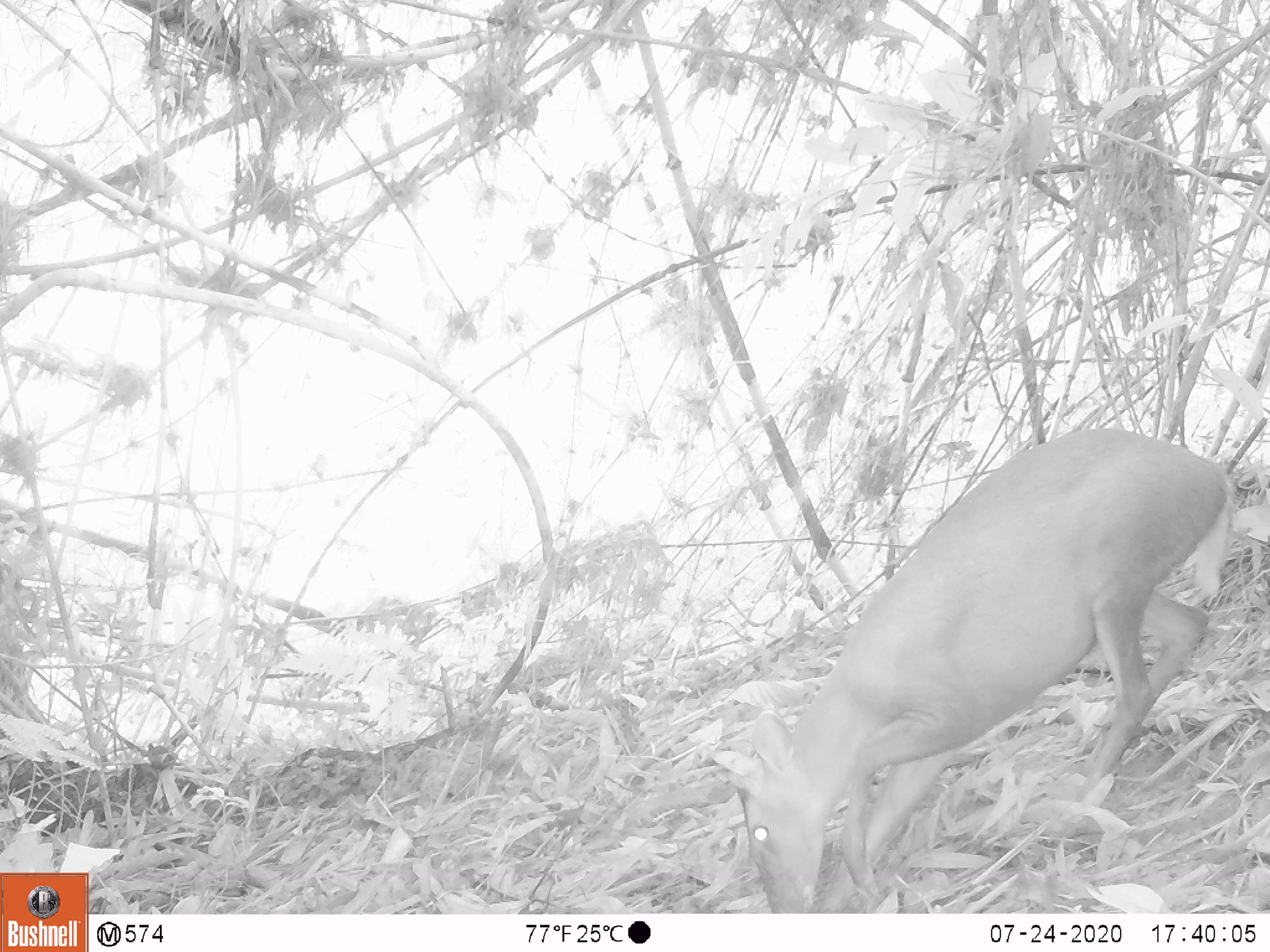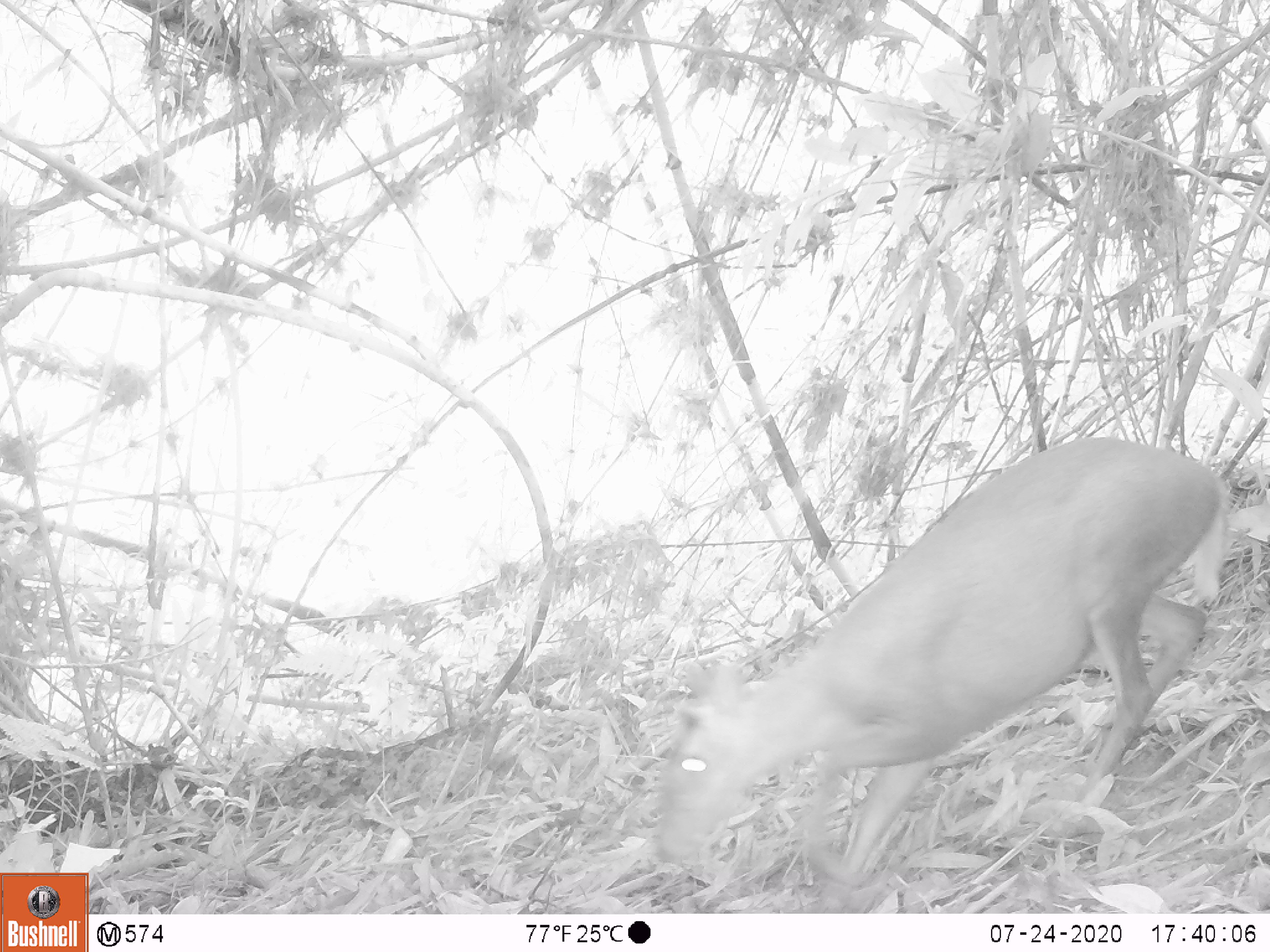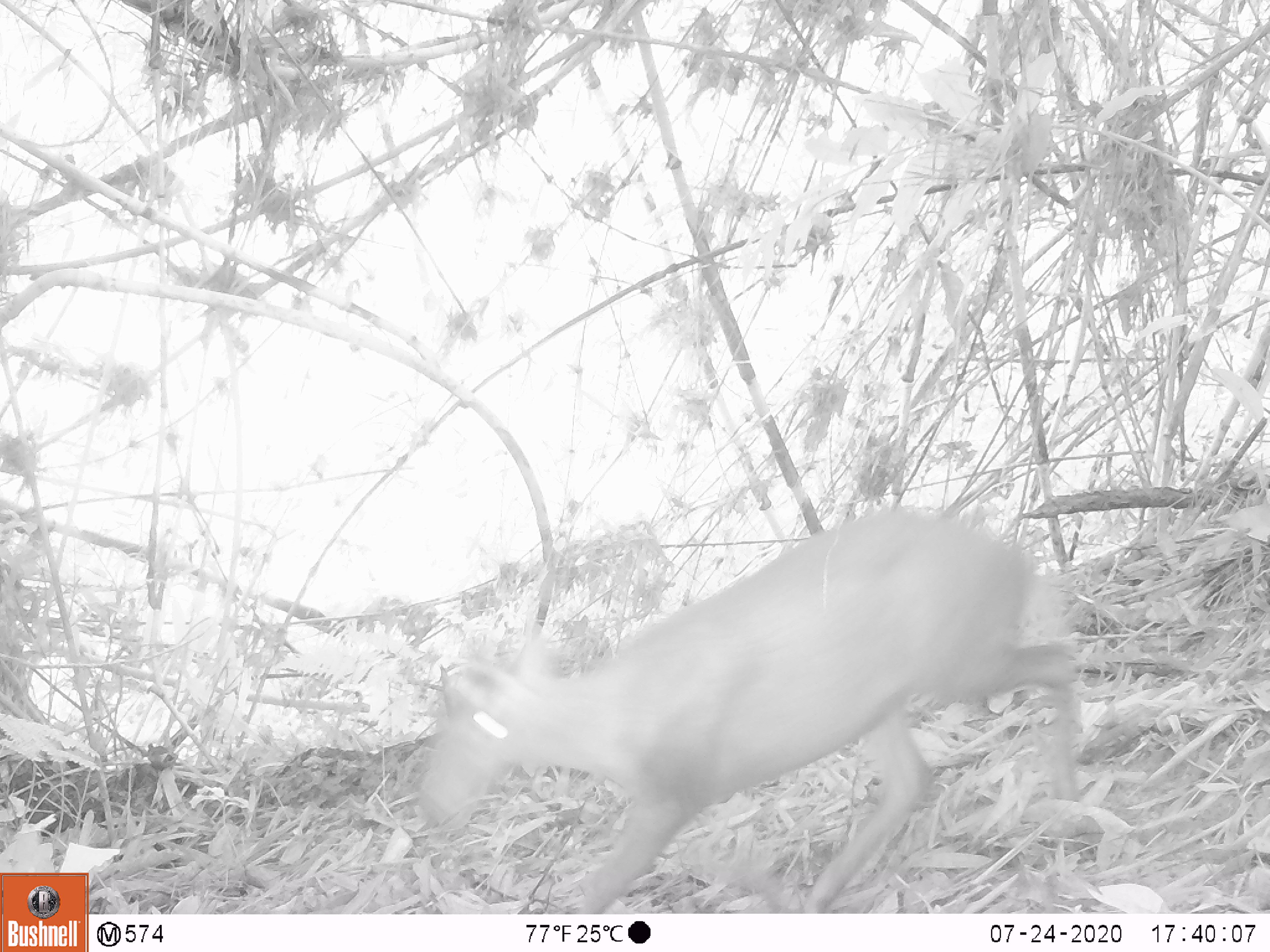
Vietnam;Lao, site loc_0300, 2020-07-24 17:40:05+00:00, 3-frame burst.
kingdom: Animalia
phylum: Chordata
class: Mammalia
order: Artiodactyla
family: Cervidae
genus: Muntiacus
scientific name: Muntiacus rooseveltorum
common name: roosevelt's muntjac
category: roosevelts muntjac group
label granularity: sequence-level